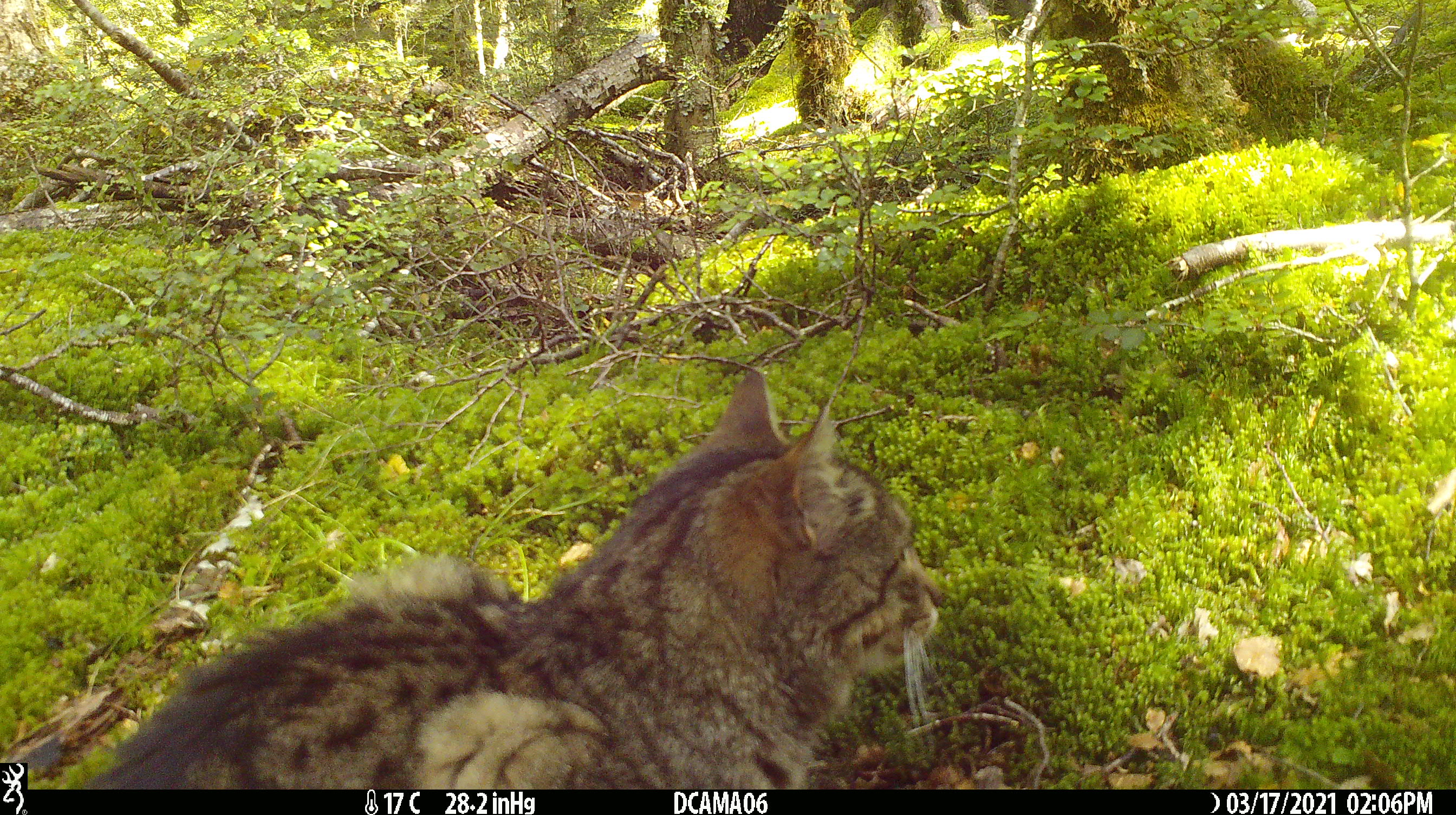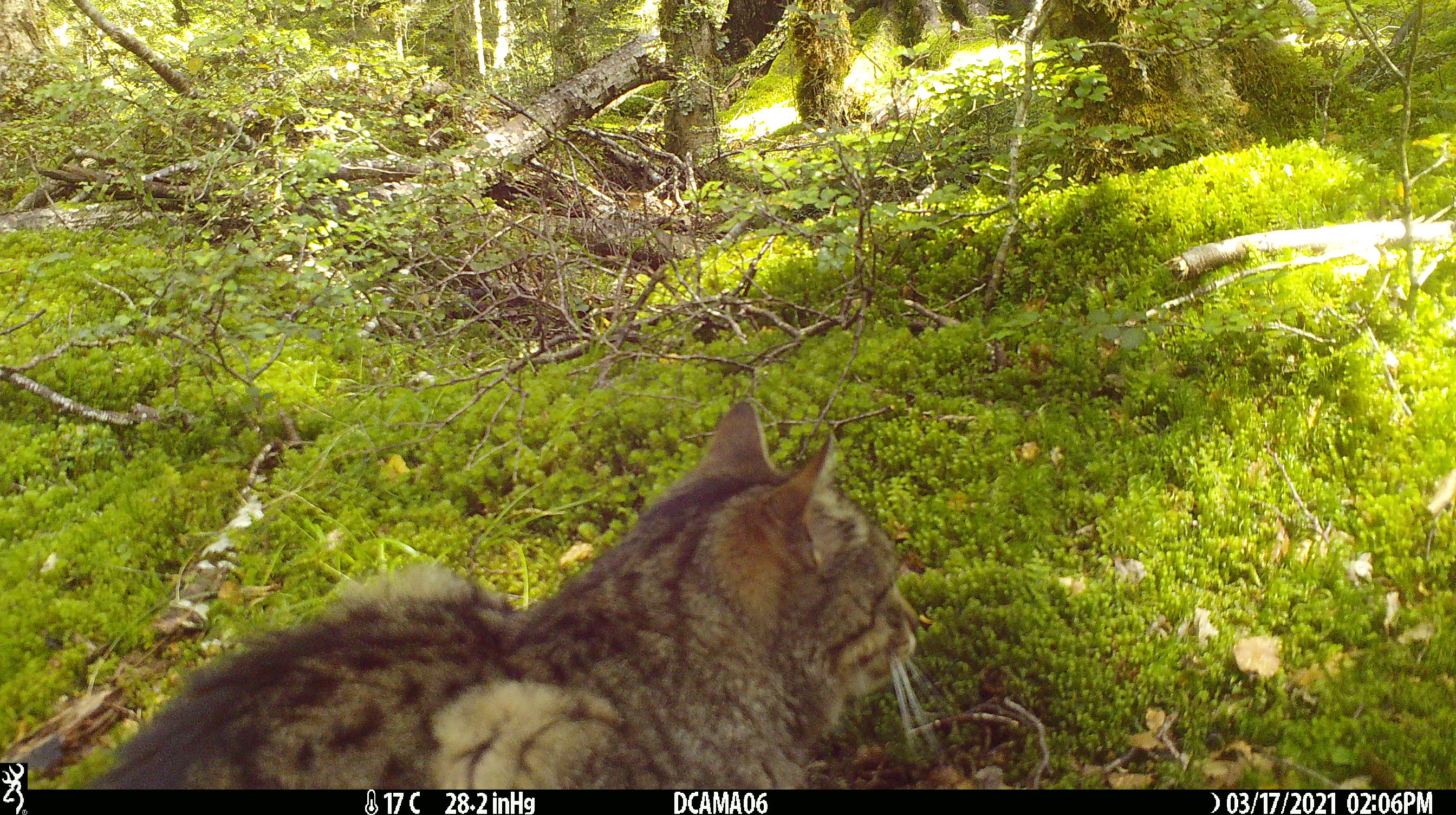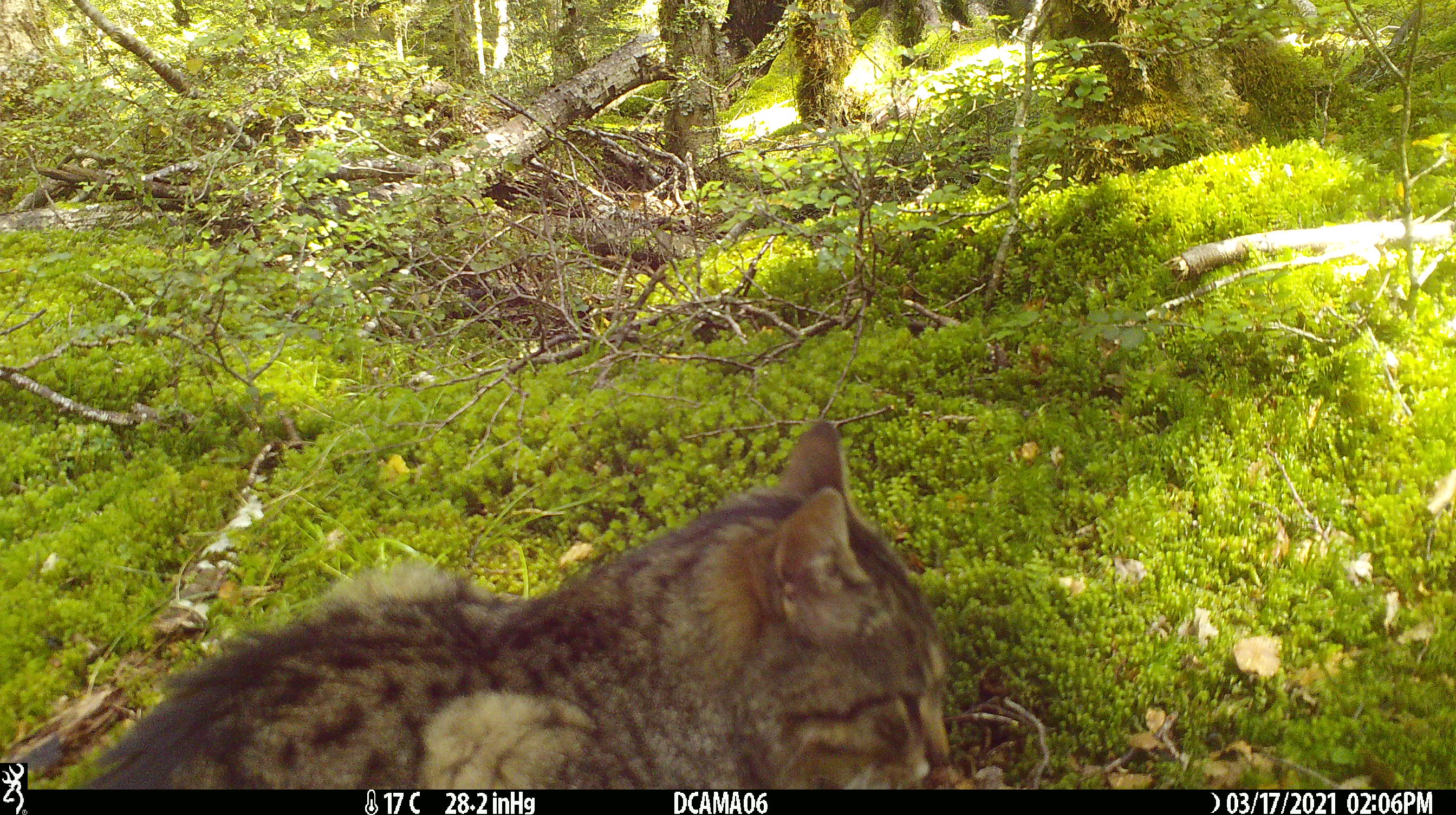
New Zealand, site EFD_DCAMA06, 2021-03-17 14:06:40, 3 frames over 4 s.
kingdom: Animalia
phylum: Chordata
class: Mammalia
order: Carnivora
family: Felidae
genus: Felis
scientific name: Felis catus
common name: domestic cat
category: cat